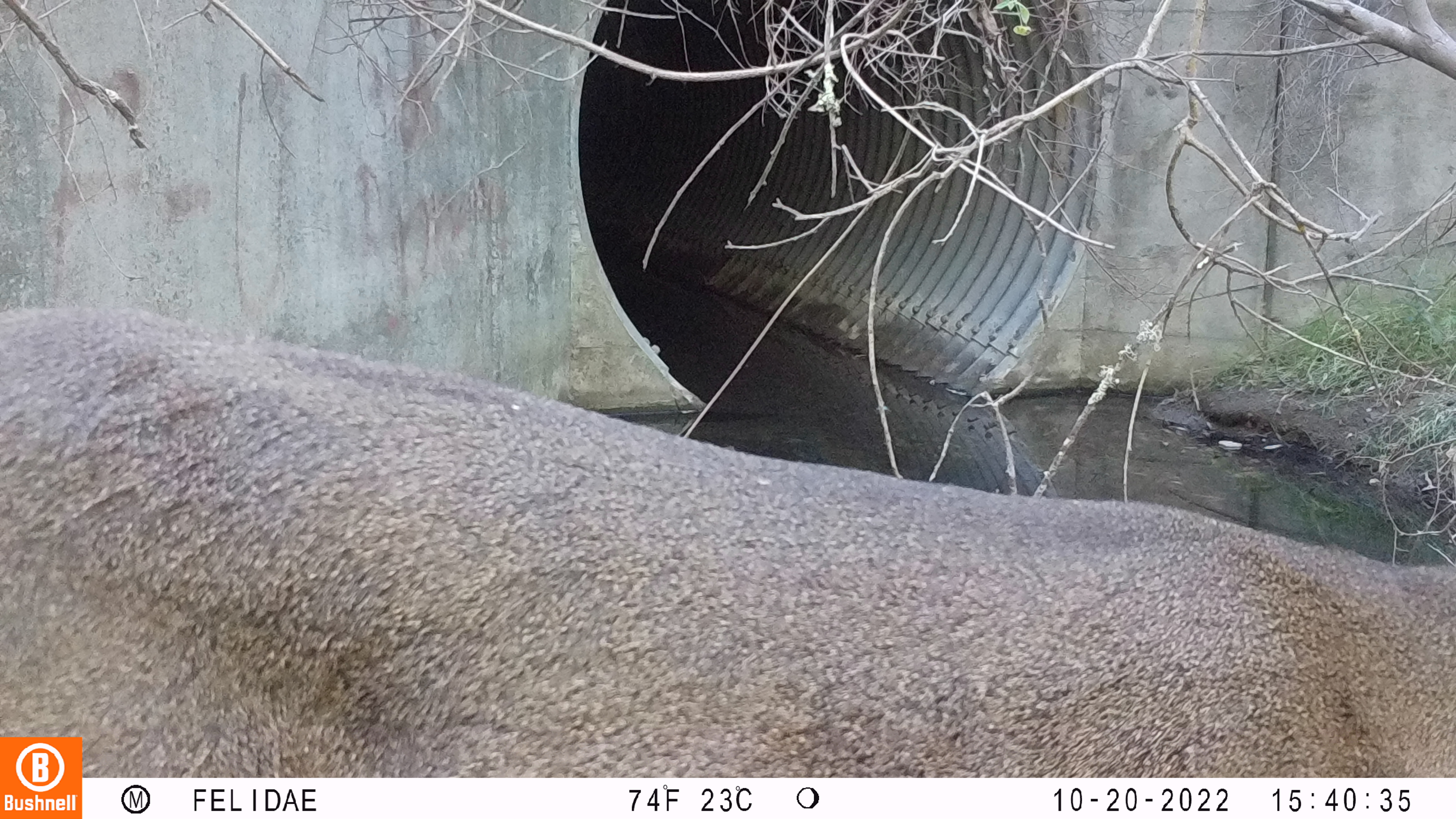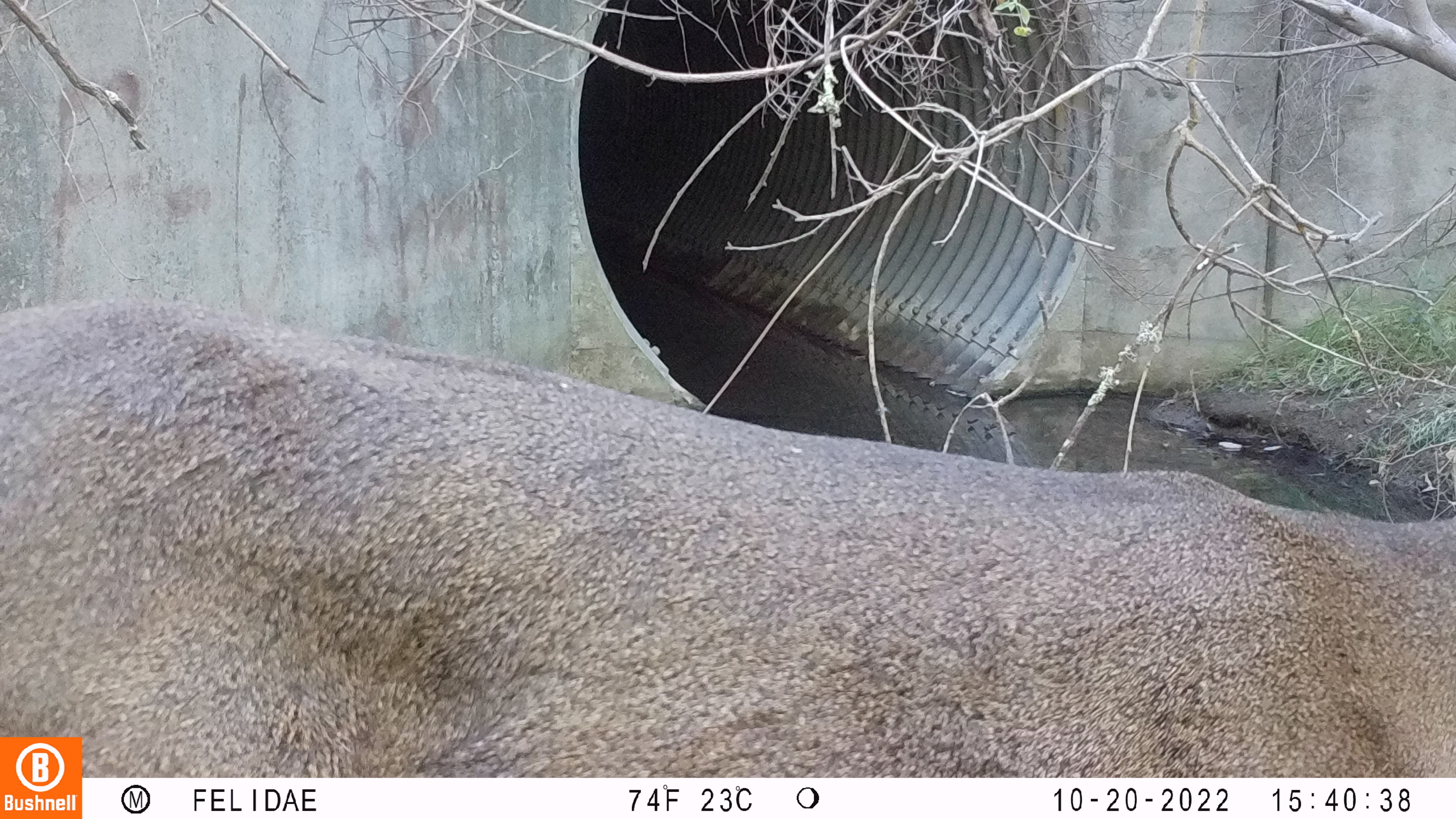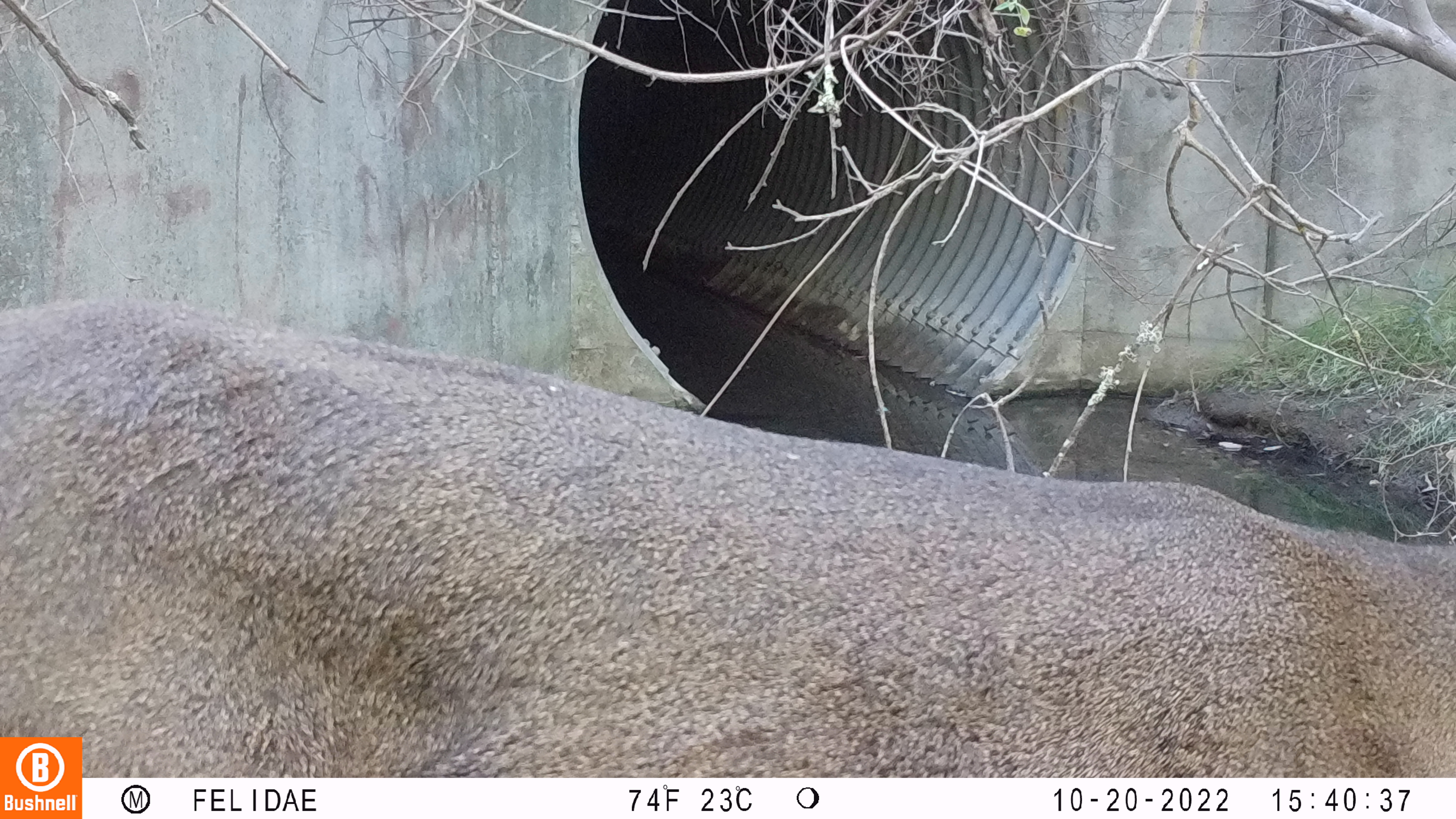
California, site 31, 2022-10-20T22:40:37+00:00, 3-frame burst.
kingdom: Animalia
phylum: Chordata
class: Mammalia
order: Artiodactyla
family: Cervidae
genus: Odocoileus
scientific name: Odocoileus hemionus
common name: mule deer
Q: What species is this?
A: Mule deer (Odocoileus hemionus).